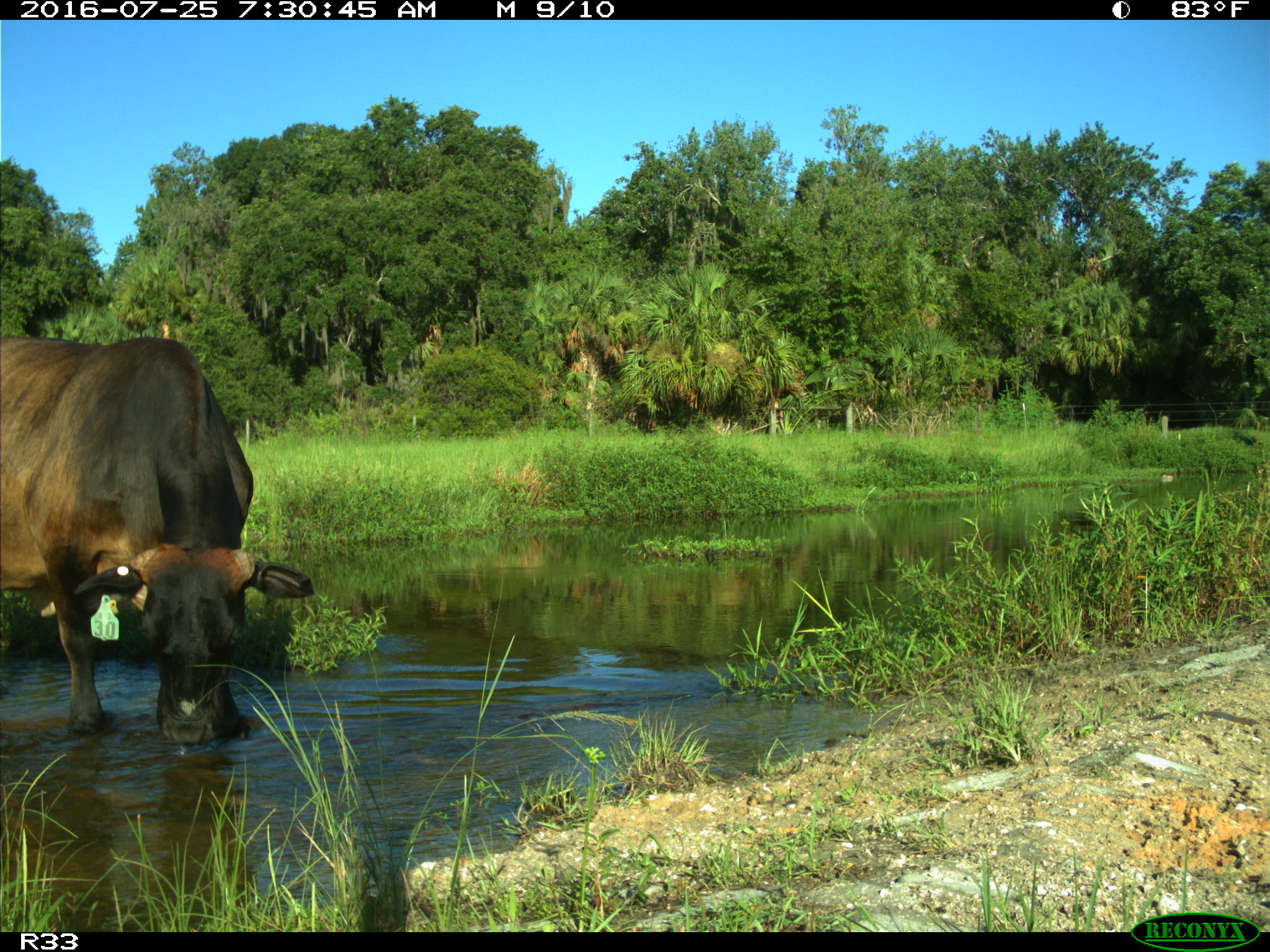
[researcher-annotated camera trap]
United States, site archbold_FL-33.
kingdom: Animalia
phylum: Chordata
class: Mammalia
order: Artiodactyla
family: Bovidae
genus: Bos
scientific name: Bos taurus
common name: domestic cow